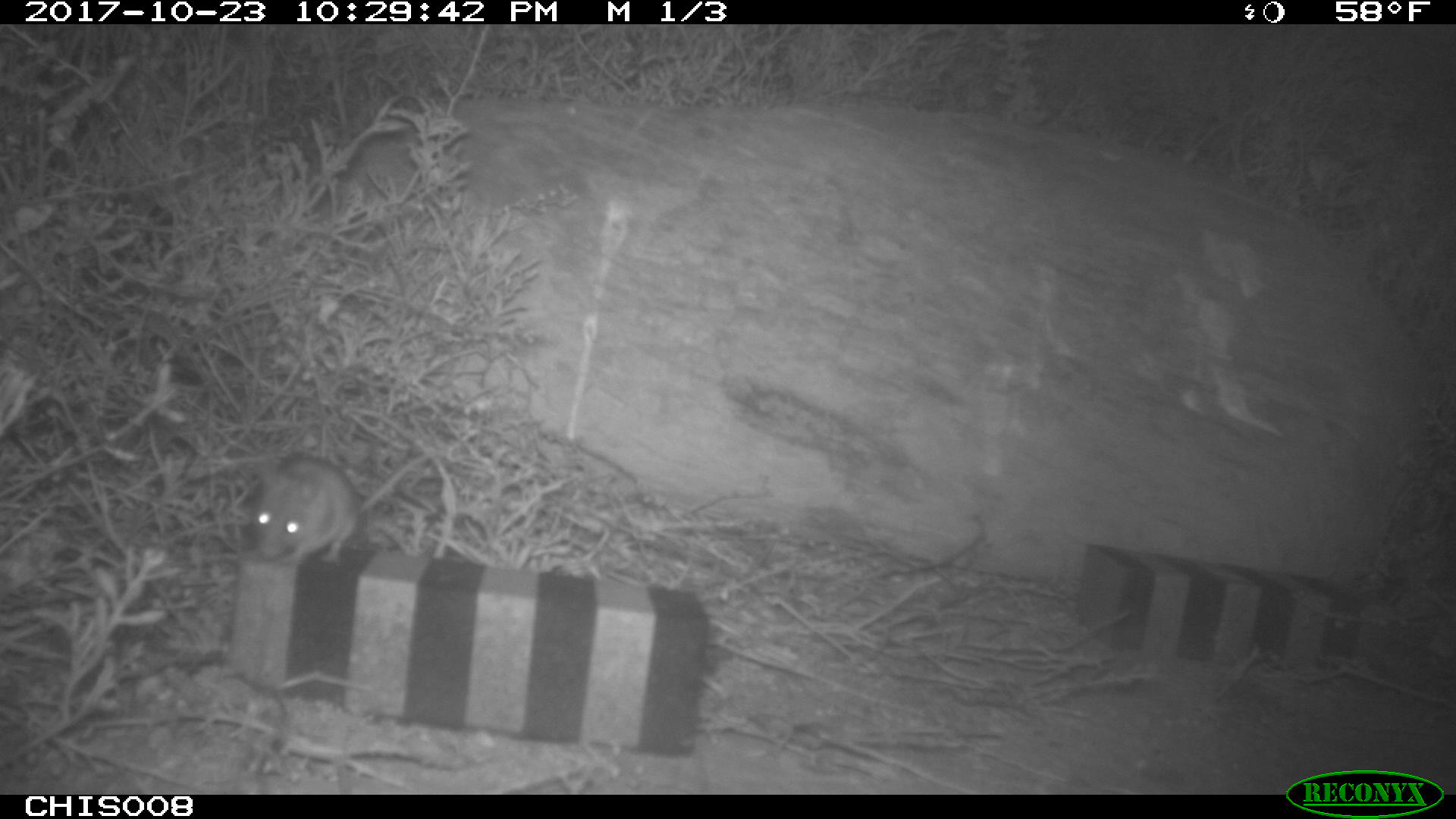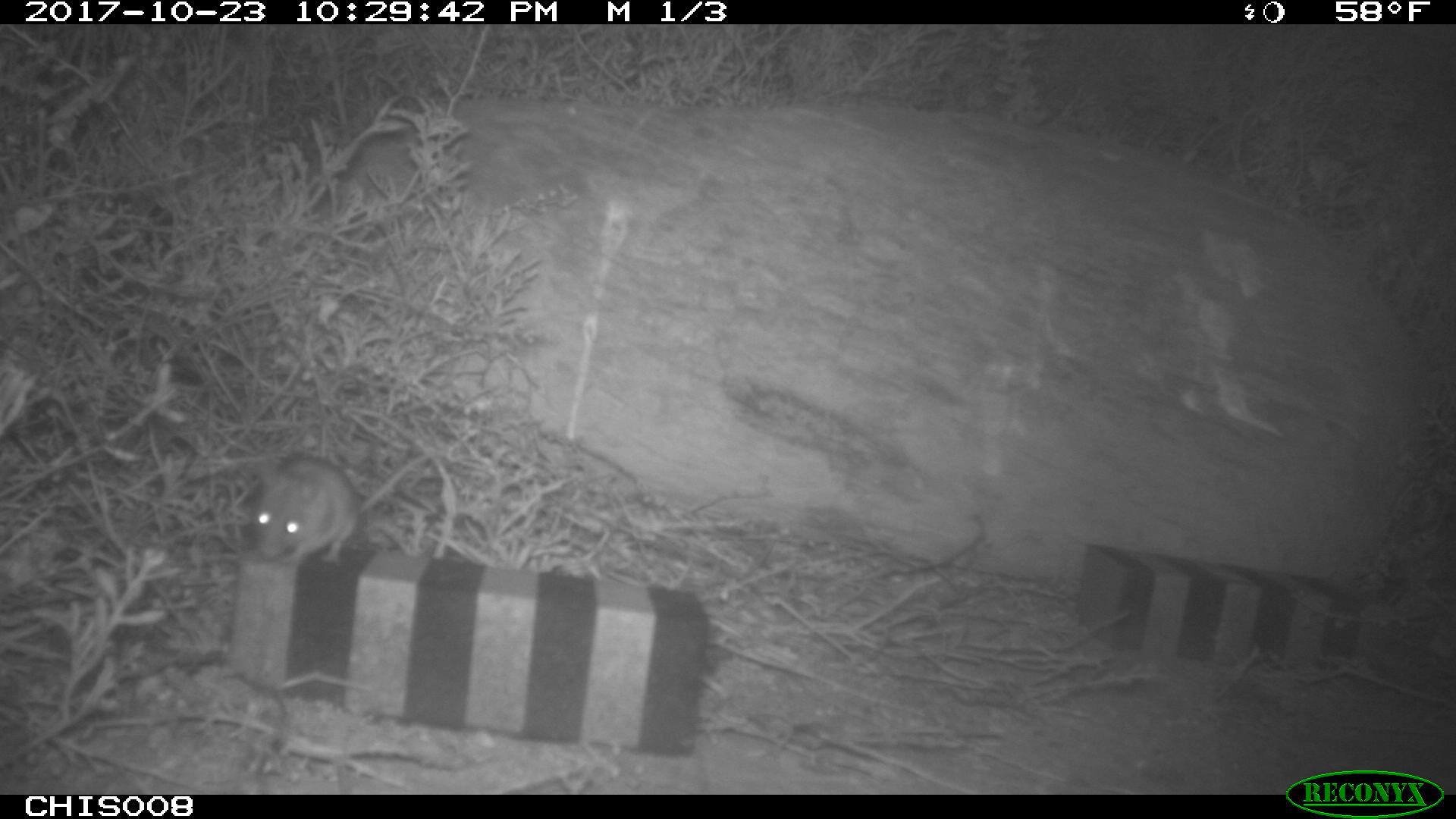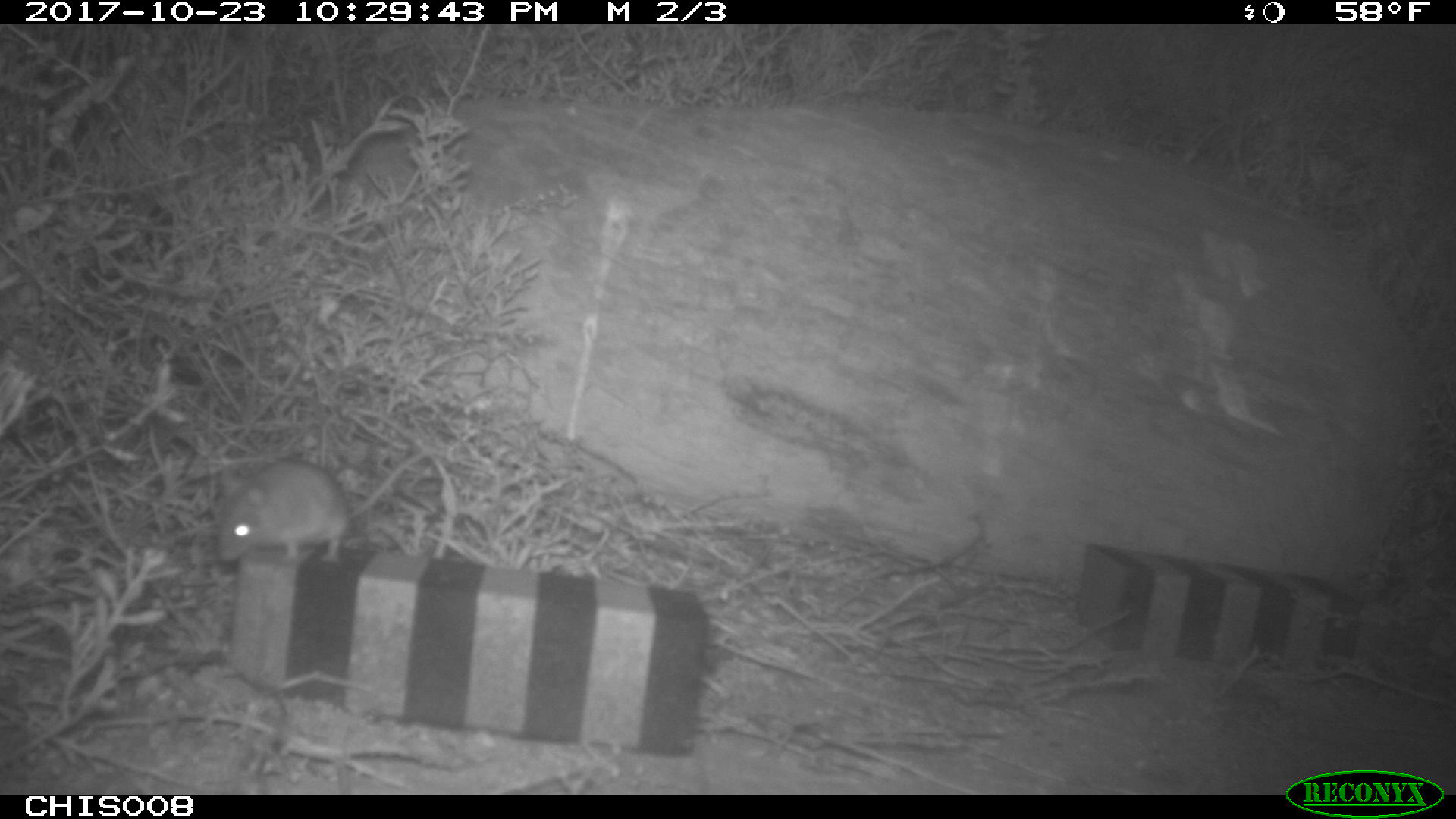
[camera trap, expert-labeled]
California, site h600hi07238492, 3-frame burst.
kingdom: Animalia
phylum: Chordata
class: Mammalia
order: Rodentia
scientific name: Rodentia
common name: rodent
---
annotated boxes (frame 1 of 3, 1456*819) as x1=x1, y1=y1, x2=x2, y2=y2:
rodent: x1=249, y1=448, x2=427, y2=568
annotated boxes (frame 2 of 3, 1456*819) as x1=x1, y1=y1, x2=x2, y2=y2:
rodent: x1=249, y1=453, x2=430, y2=567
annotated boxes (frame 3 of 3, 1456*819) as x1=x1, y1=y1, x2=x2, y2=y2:
rodent: x1=214, y1=450, x2=433, y2=563